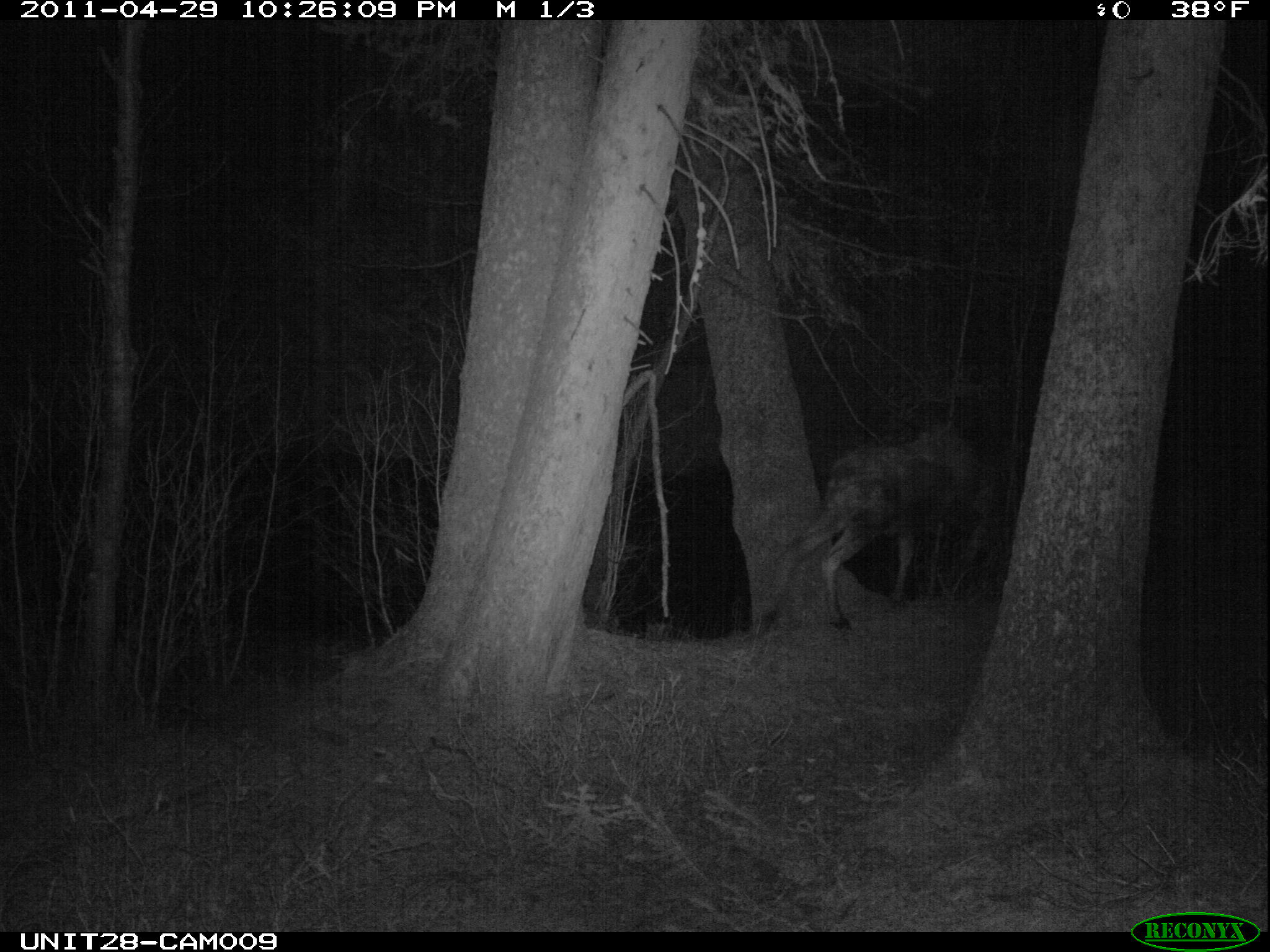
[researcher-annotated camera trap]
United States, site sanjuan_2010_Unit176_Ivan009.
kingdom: Animalia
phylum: Chordata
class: Mammalia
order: Artiodactyla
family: Cervidae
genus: Alces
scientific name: Alces alces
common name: moose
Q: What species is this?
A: Alces alces (moose).